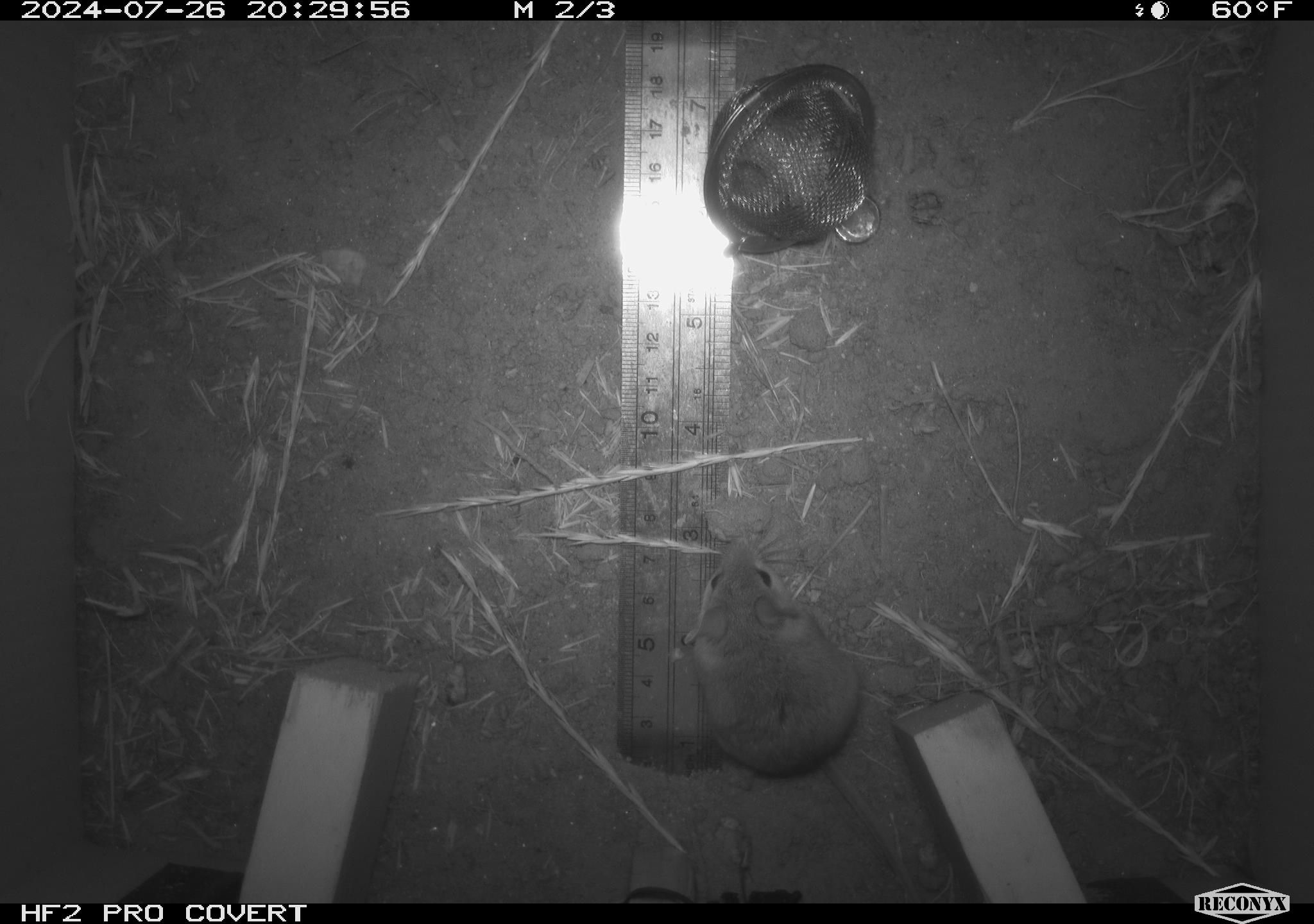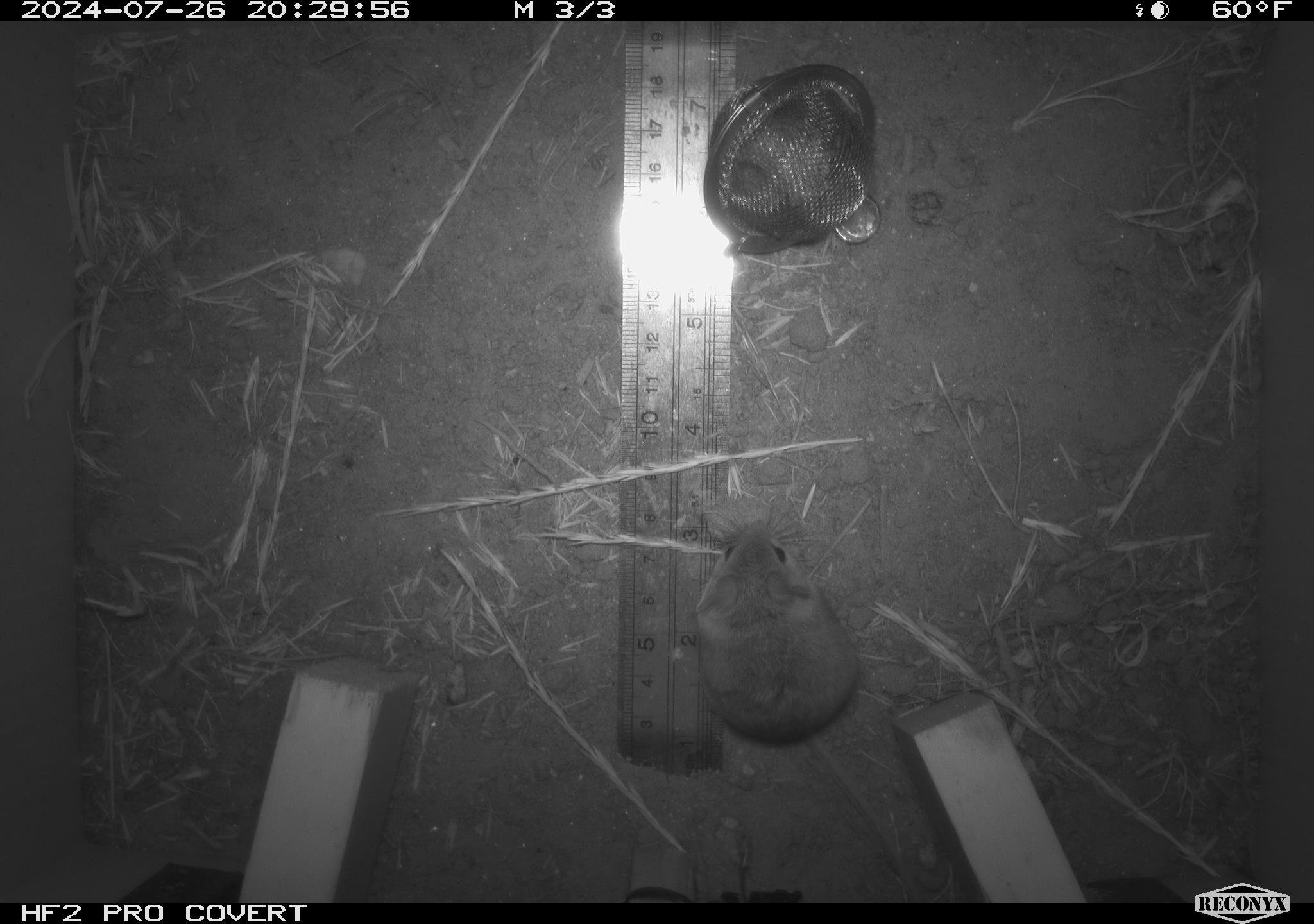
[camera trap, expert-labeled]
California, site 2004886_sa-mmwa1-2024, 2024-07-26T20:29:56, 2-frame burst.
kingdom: Animalia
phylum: Chordata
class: Mammalia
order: Rodentia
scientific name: Rodentia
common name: mouse species